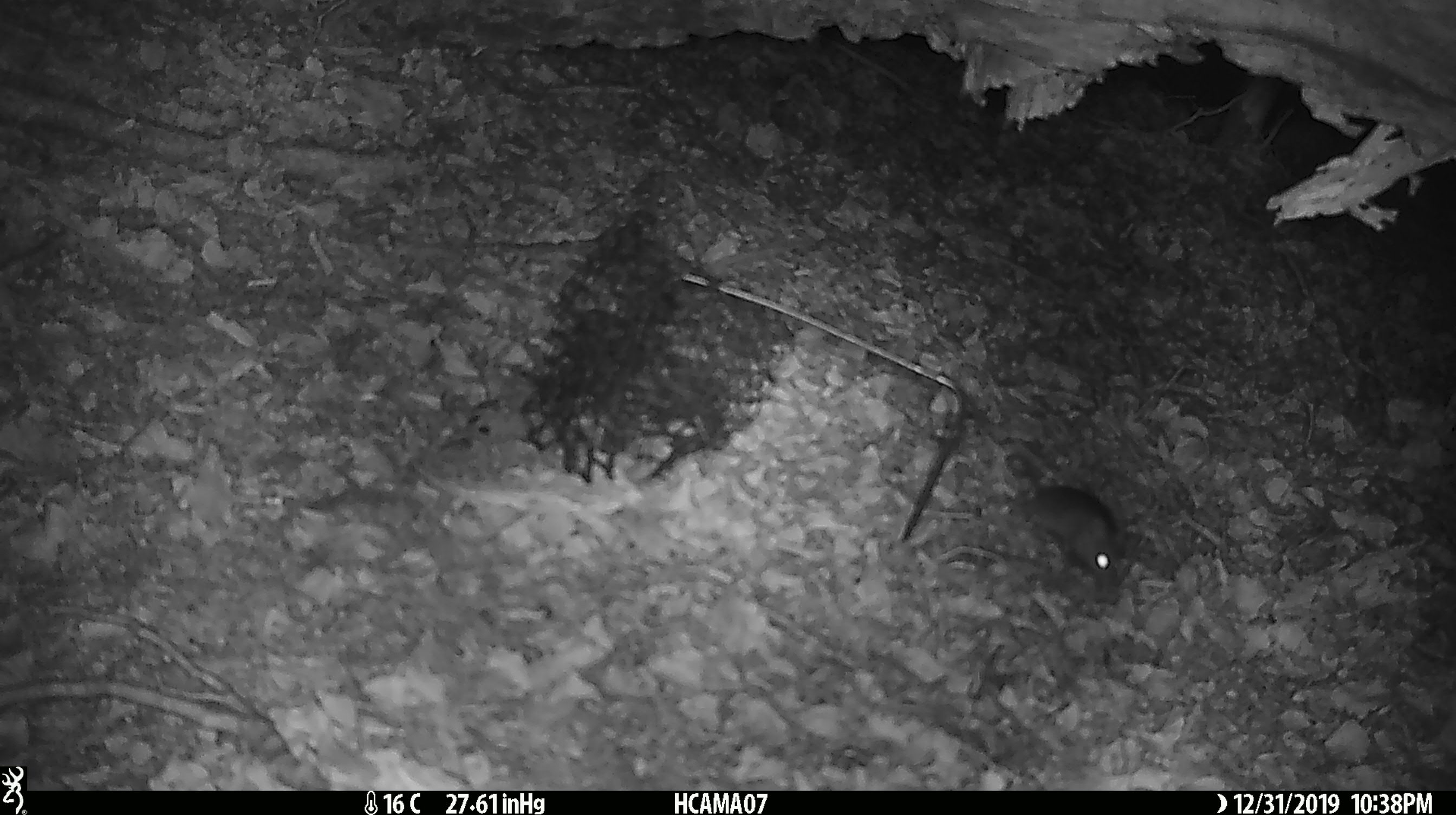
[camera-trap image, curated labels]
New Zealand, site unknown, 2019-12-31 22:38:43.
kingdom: Animalia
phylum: Chordata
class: Mammalia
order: Rodentia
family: Muridae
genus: Mus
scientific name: Mus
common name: mouse